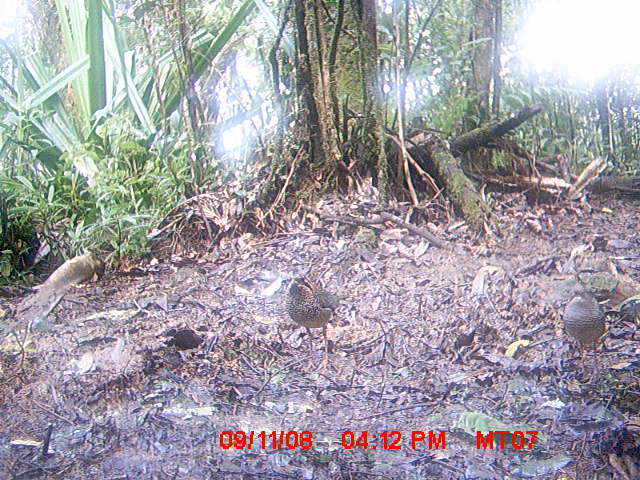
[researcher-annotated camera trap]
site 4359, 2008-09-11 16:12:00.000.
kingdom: Animalia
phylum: Chordata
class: Aves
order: Coraciiformes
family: Brachypteraciidae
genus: Brachypteracias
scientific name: Brachypteracias squamiger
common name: scaly ground-roller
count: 2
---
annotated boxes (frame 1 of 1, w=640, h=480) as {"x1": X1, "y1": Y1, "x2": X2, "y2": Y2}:
brachypteracias squamiger: {"x1": 278, "y1": 268, "x2": 351, "y2": 376}; {"x1": 554, "y1": 276, "x2": 610, "y2": 382}